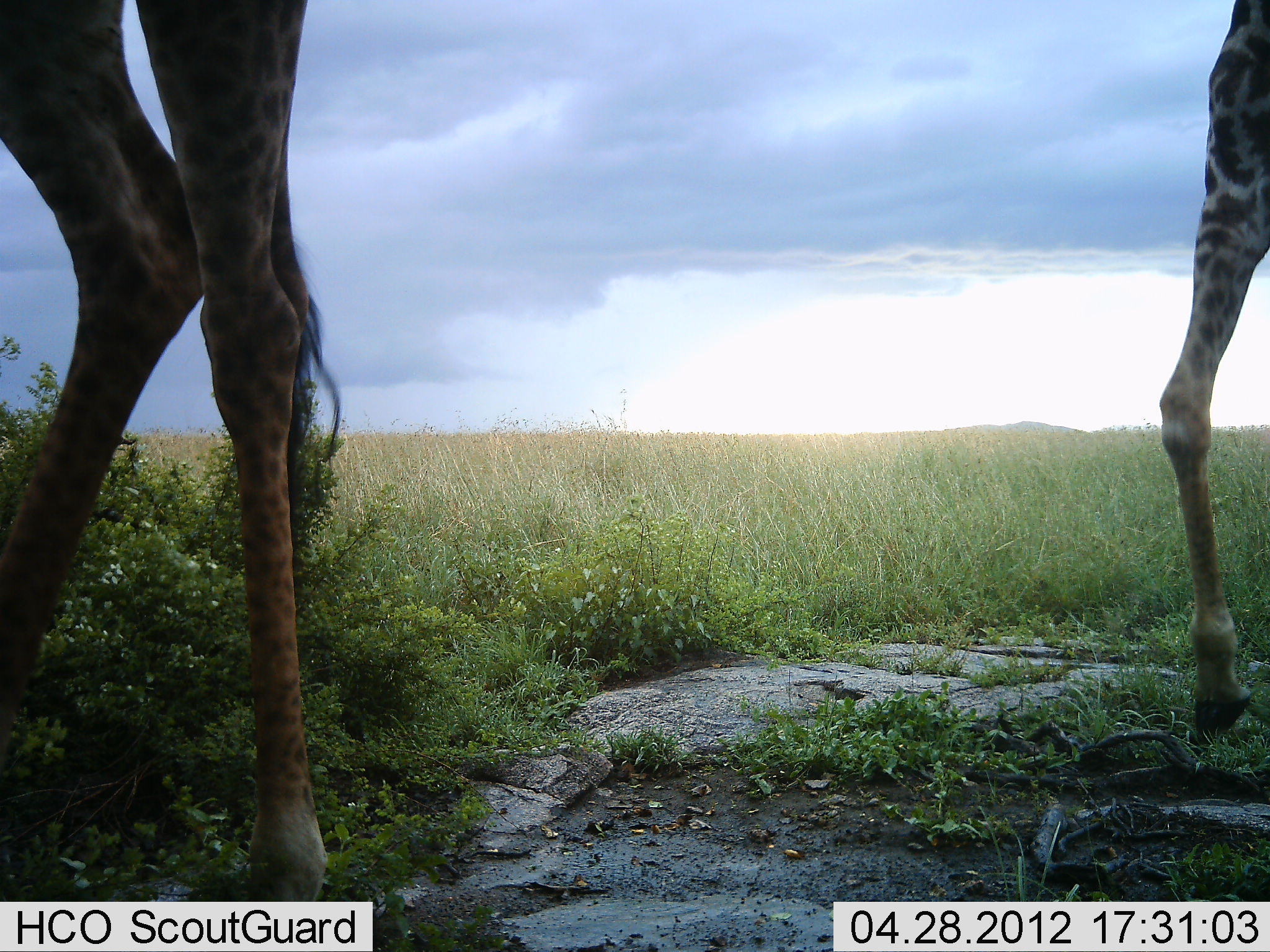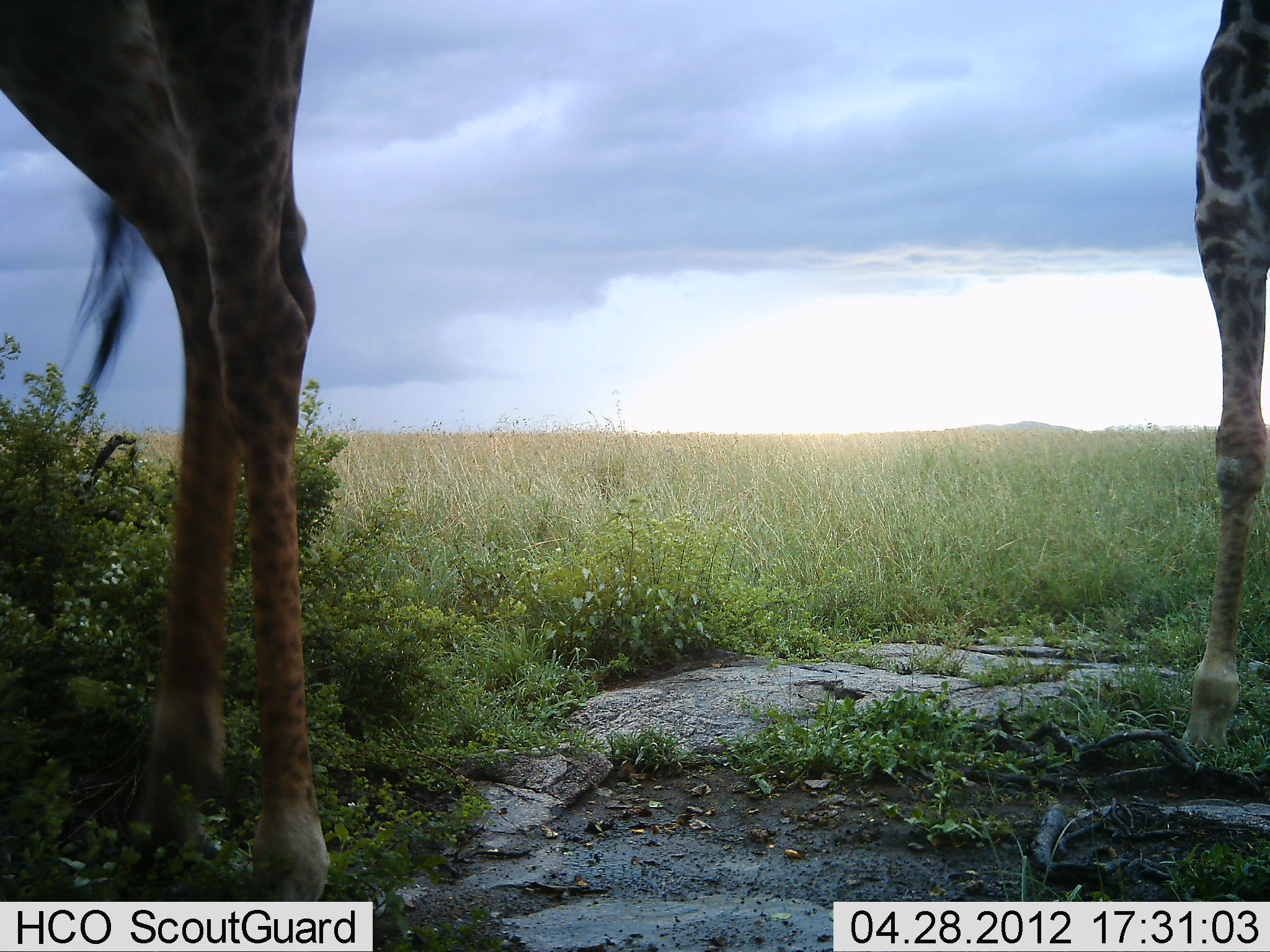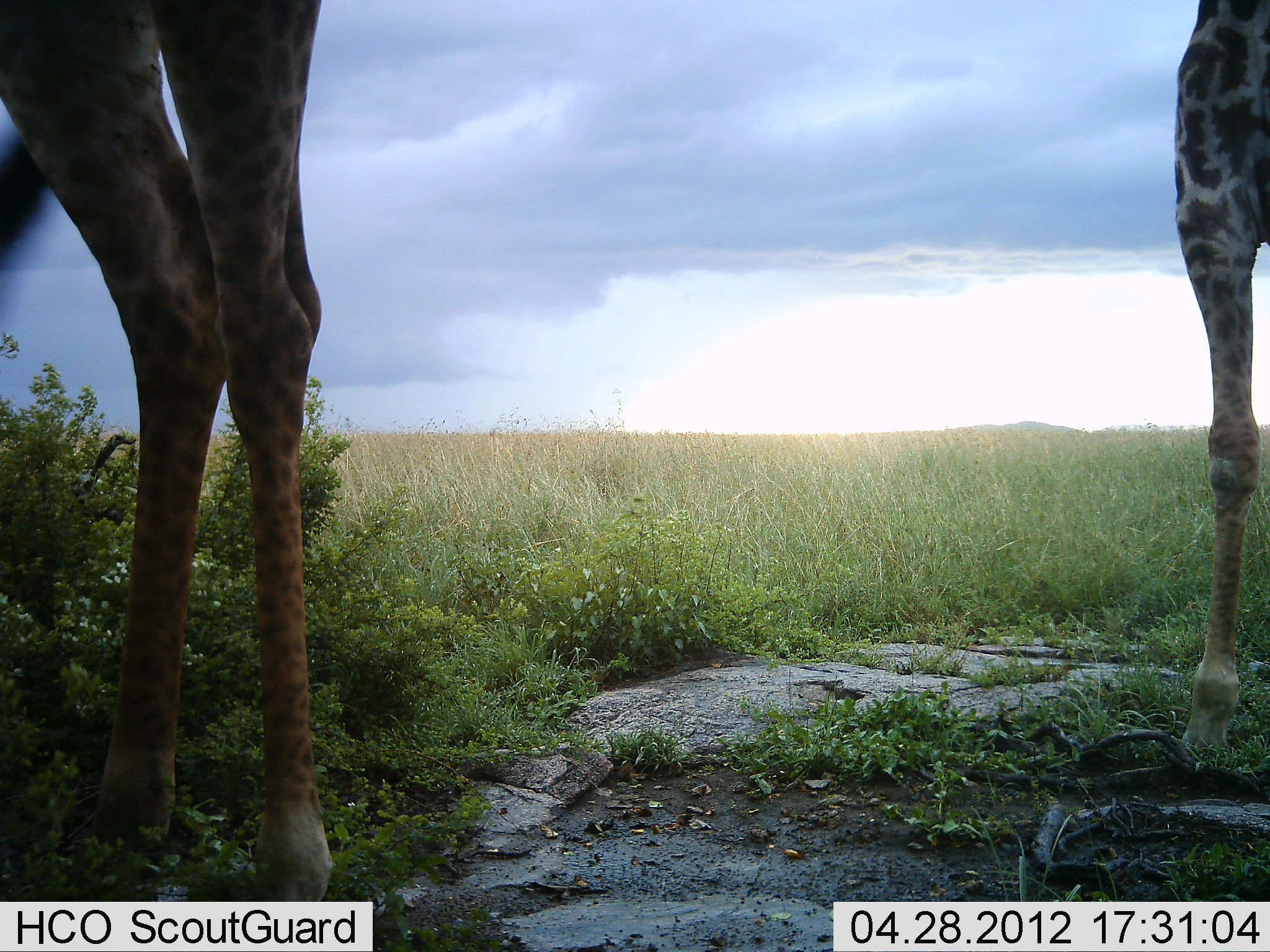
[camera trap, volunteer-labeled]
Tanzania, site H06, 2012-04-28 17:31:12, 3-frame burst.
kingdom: Animalia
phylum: Chordata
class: Mammalia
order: Artiodactyla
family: Giraffidae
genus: Giraffa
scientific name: Giraffa camelopardalis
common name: giraffe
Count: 2.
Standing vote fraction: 80%.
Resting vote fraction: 0%.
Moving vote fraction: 20%.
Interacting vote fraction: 0%.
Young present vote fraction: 10%.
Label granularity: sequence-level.